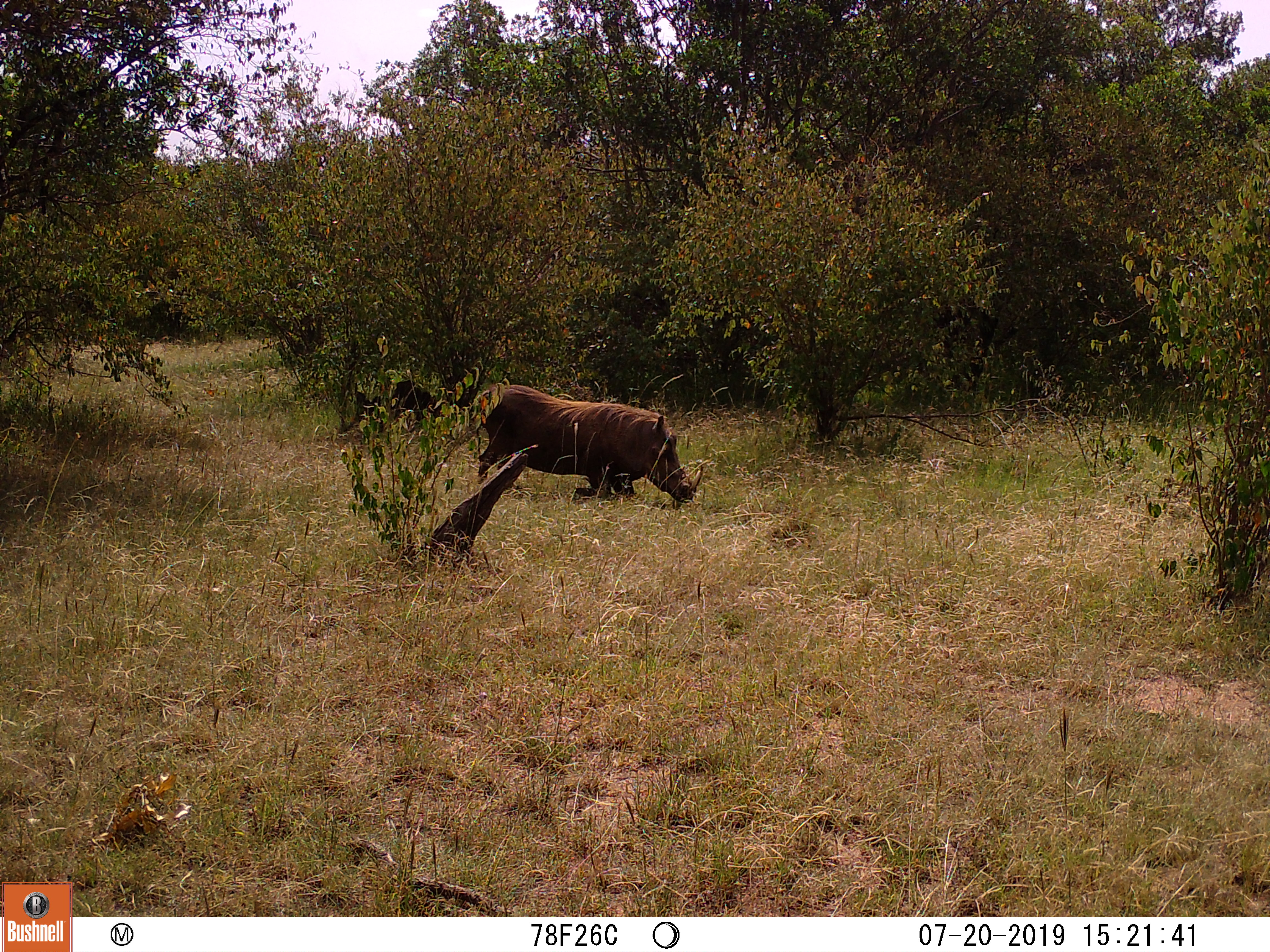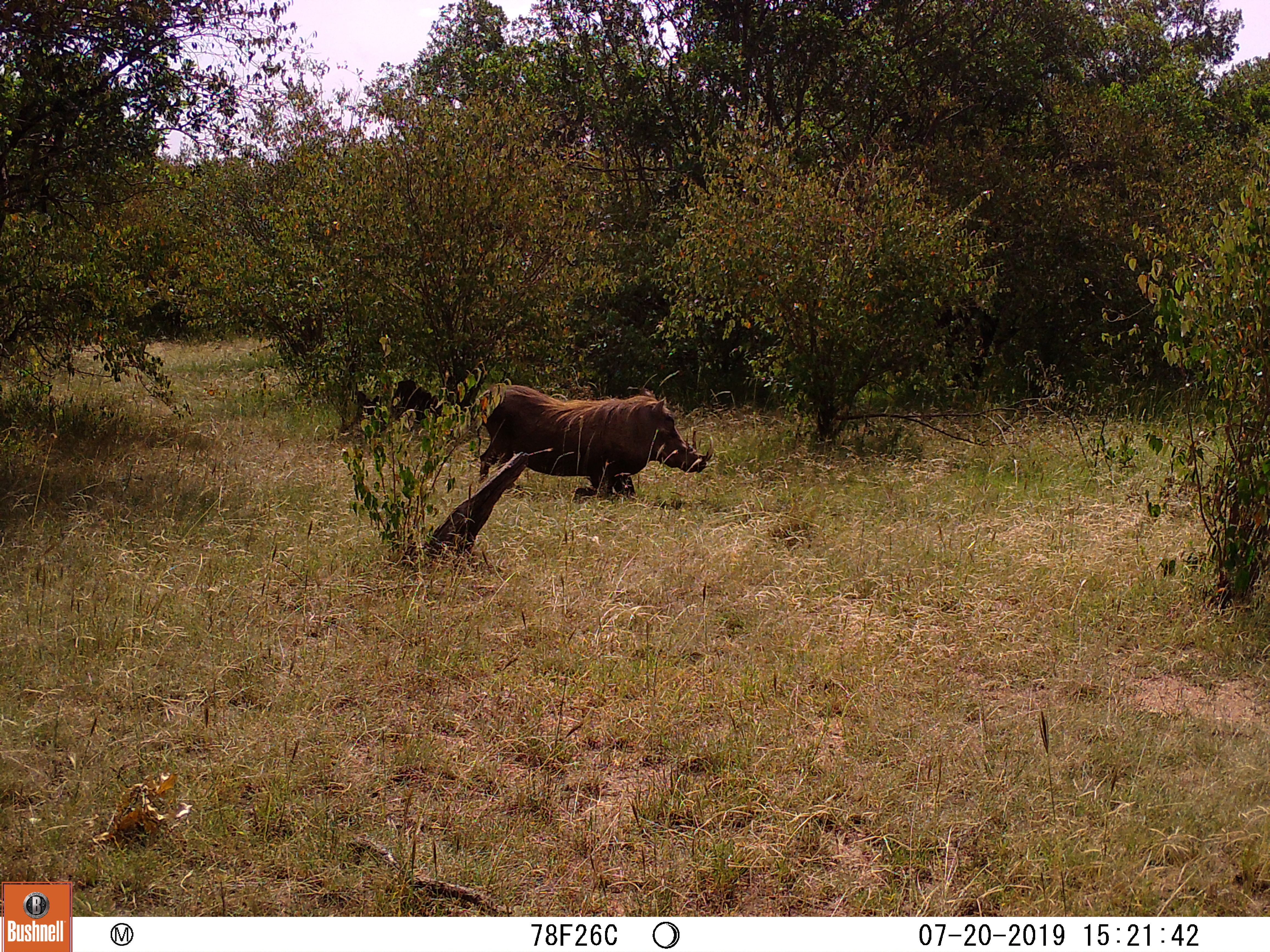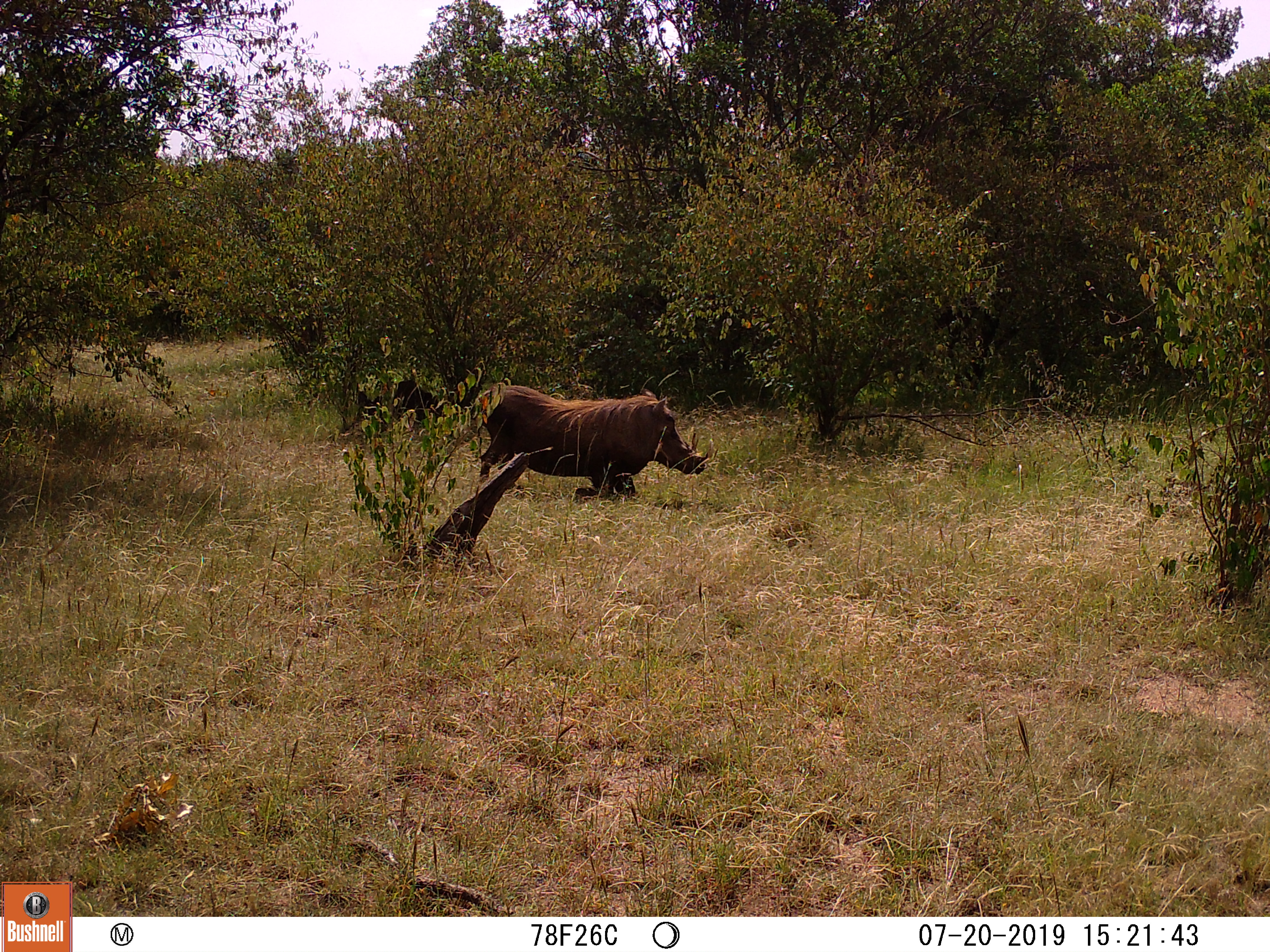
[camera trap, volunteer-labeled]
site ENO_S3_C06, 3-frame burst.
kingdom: Animalia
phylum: Chordata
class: Mammalia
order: Artiodactyla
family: Suidae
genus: Phacochoerus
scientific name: Phacochoerus africanus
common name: warthog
Warthog (Phacochoerus africanus), count 1. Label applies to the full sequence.